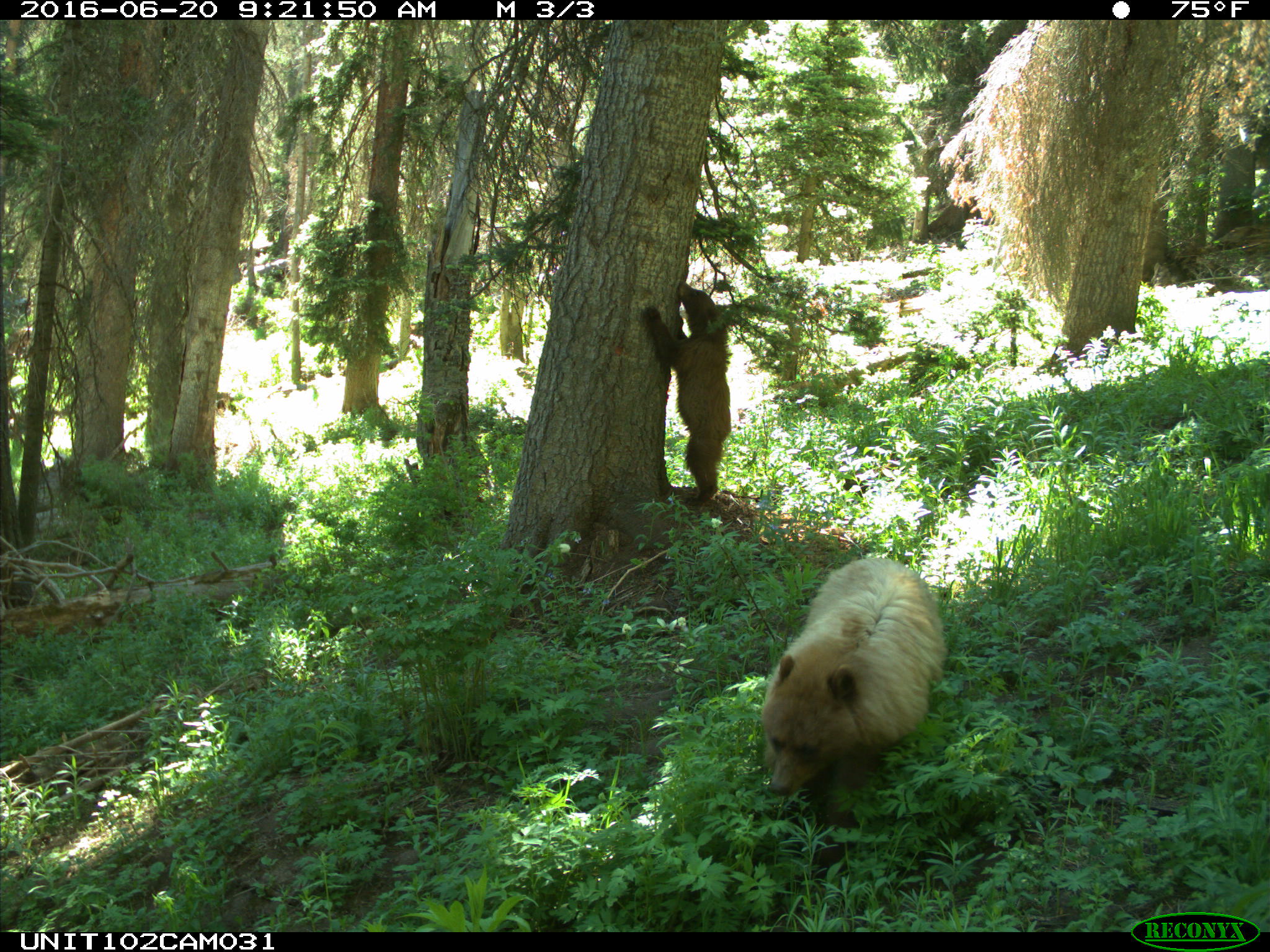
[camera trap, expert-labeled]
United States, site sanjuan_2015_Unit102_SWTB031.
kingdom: Animalia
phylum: Chordata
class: Mammalia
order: Carnivora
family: Ursidae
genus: Ursus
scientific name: Ursus americanus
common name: american black bear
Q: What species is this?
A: Ursus americanus (american black bear).